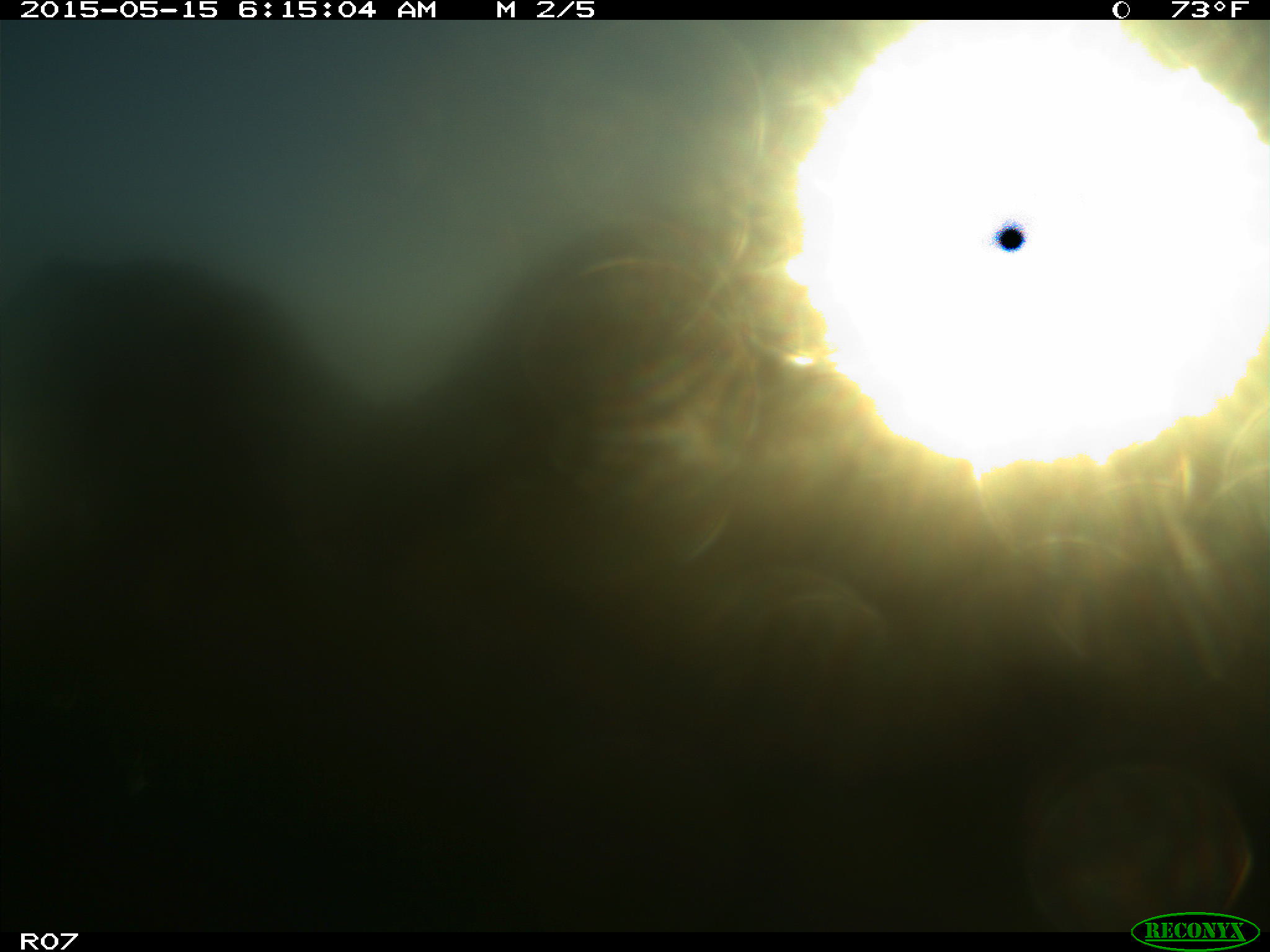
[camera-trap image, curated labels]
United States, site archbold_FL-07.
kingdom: Animalia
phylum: Chordata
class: Mammalia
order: Artiodactyla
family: Bovidae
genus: Bos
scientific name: Bos taurus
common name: domestic cow